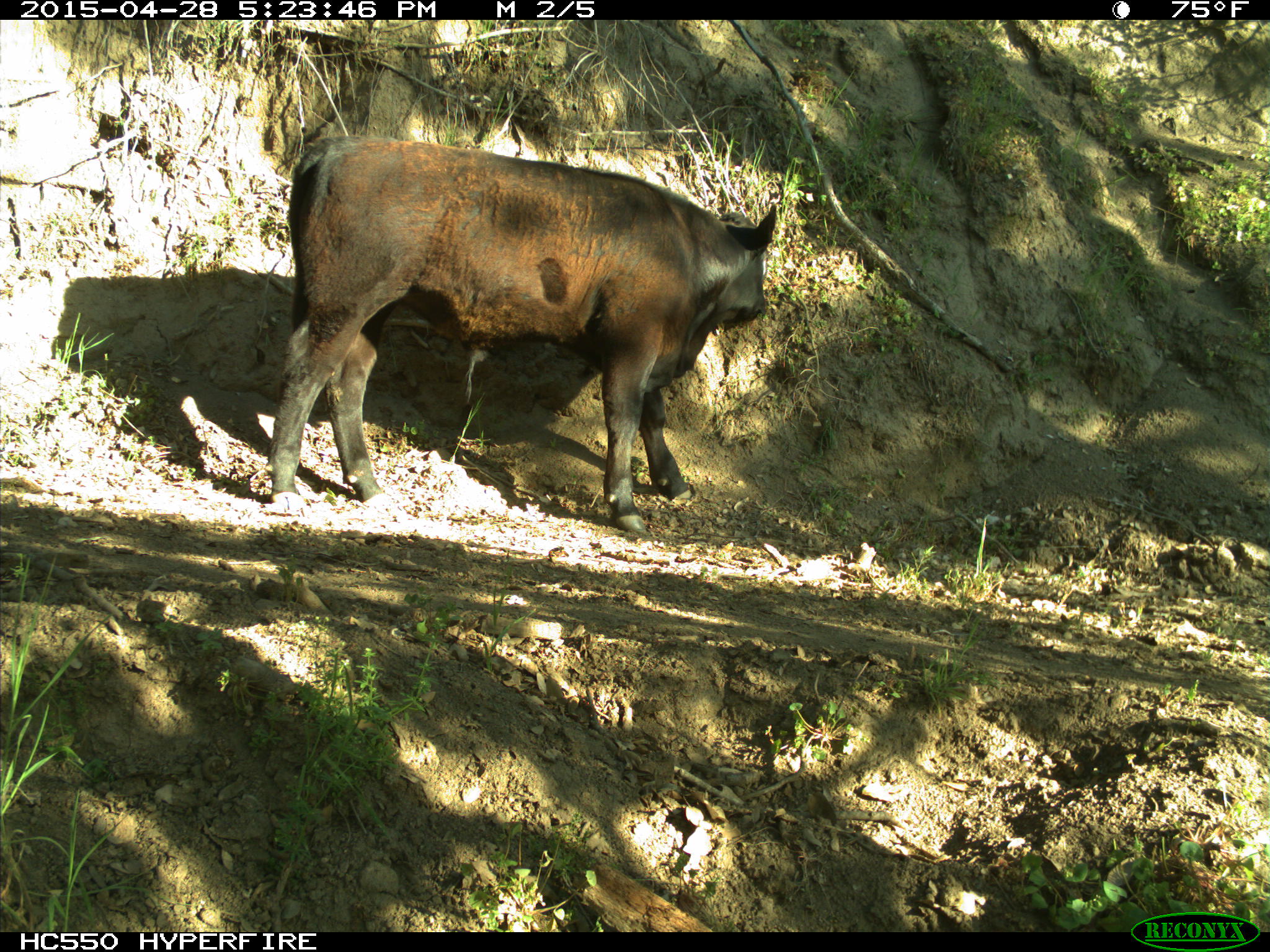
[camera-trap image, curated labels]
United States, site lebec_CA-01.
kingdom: Animalia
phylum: Chordata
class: Mammalia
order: Artiodactyla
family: Bovidae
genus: Bos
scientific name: Bos taurus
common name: domestic cow